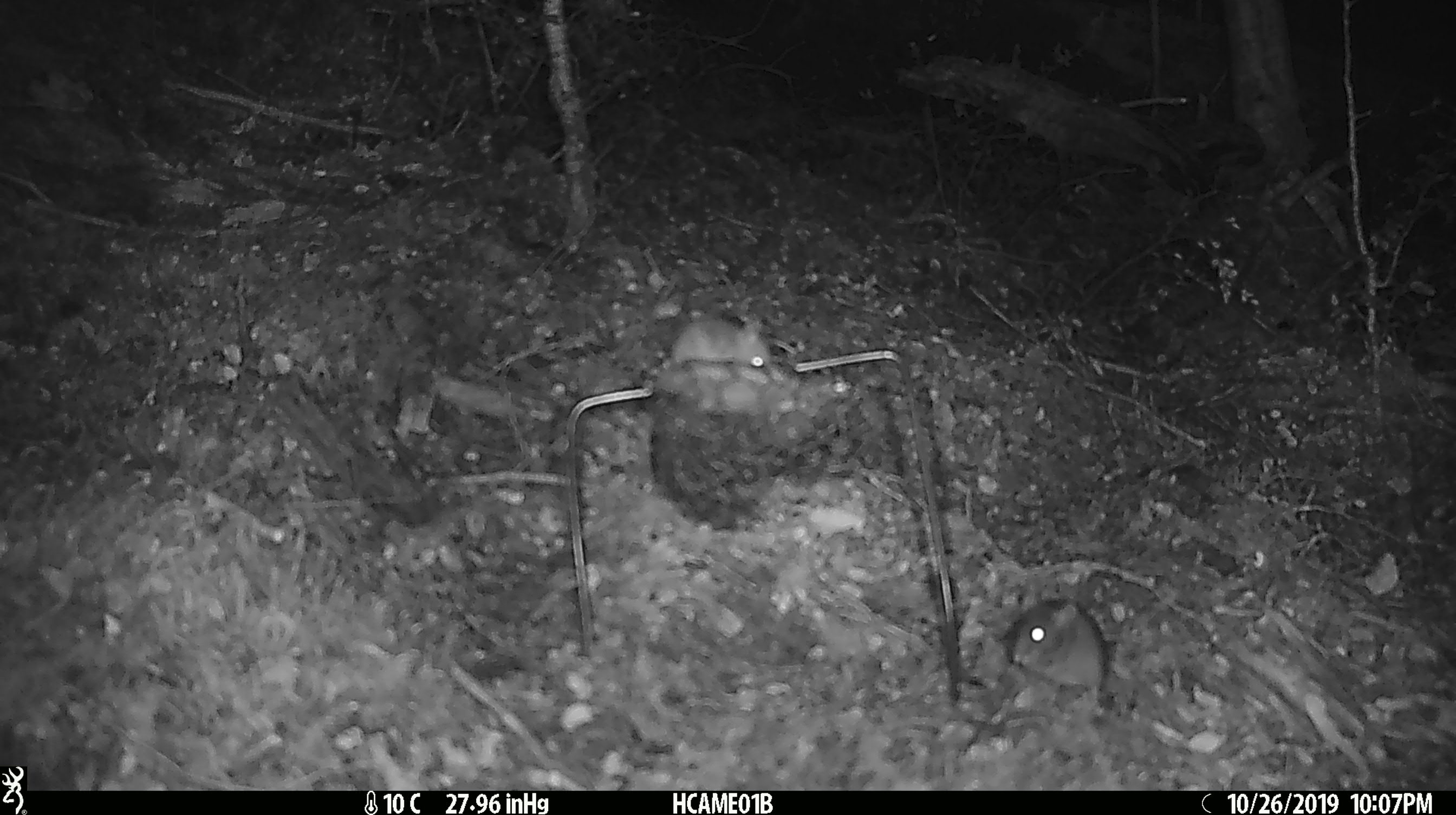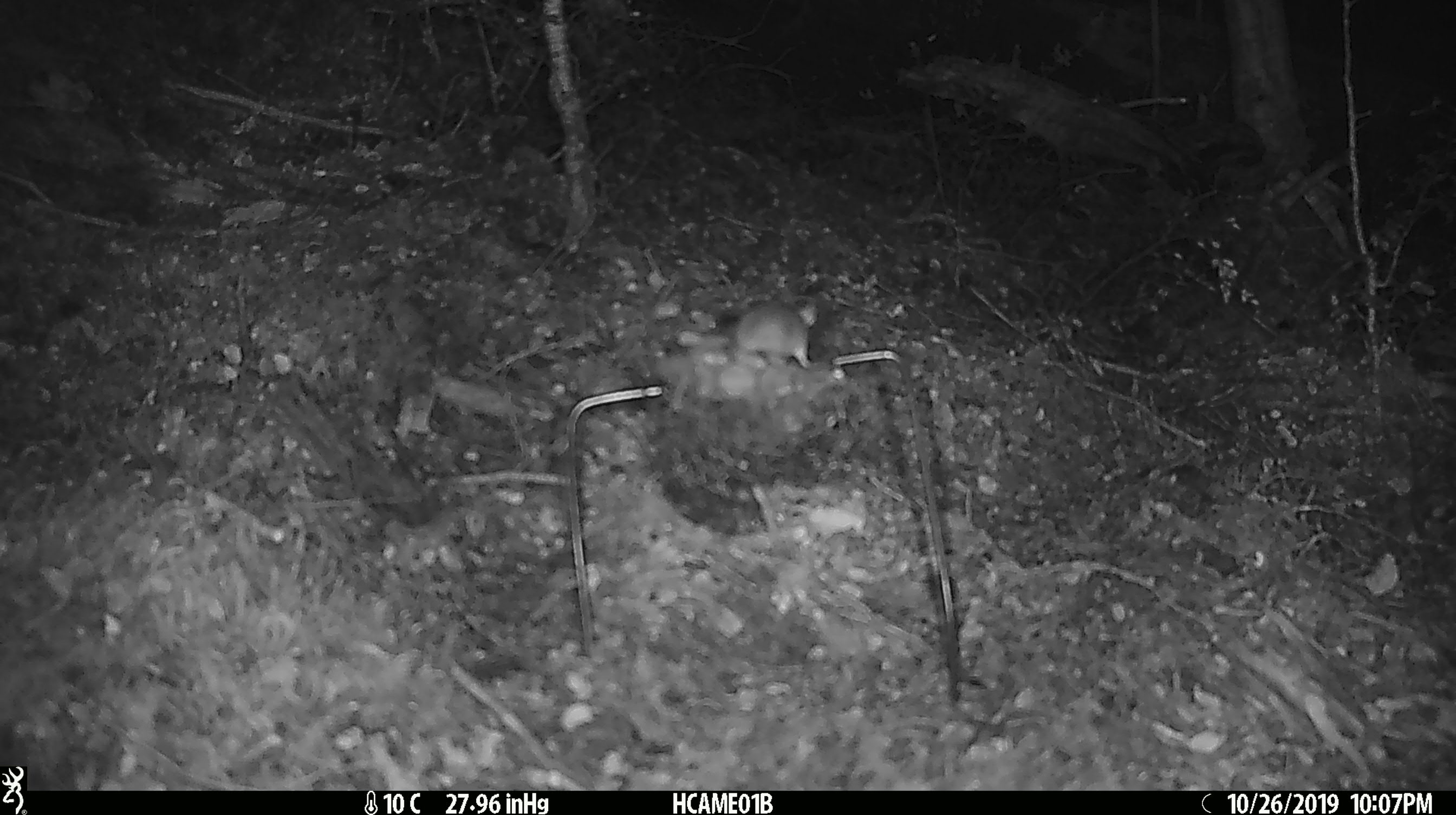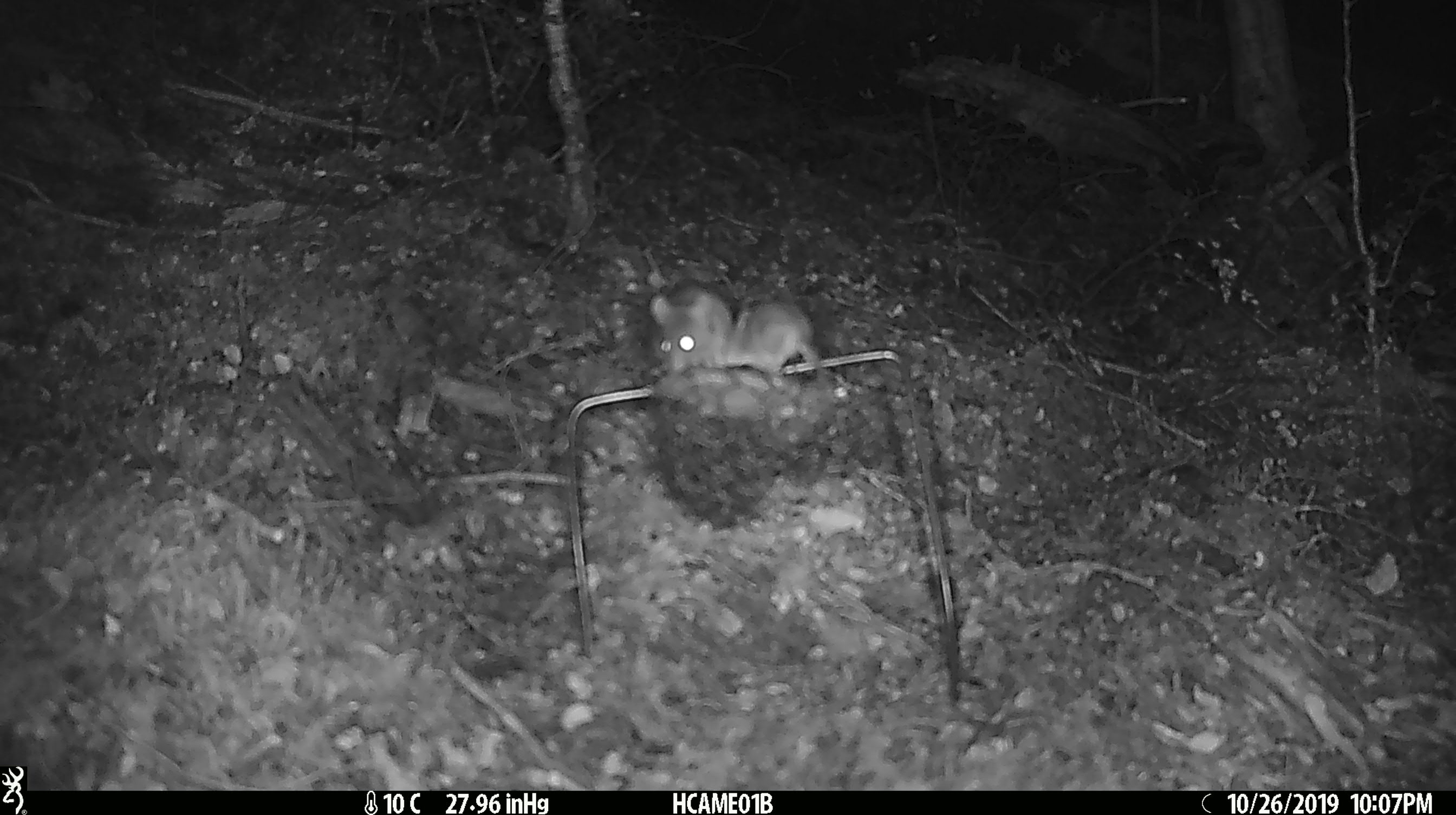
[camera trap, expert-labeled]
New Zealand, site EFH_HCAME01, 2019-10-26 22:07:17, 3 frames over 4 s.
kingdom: Animalia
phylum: Chordata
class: Mammalia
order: Rodentia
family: Muridae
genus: Mus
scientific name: Mus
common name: mouse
Mouse (Mus).